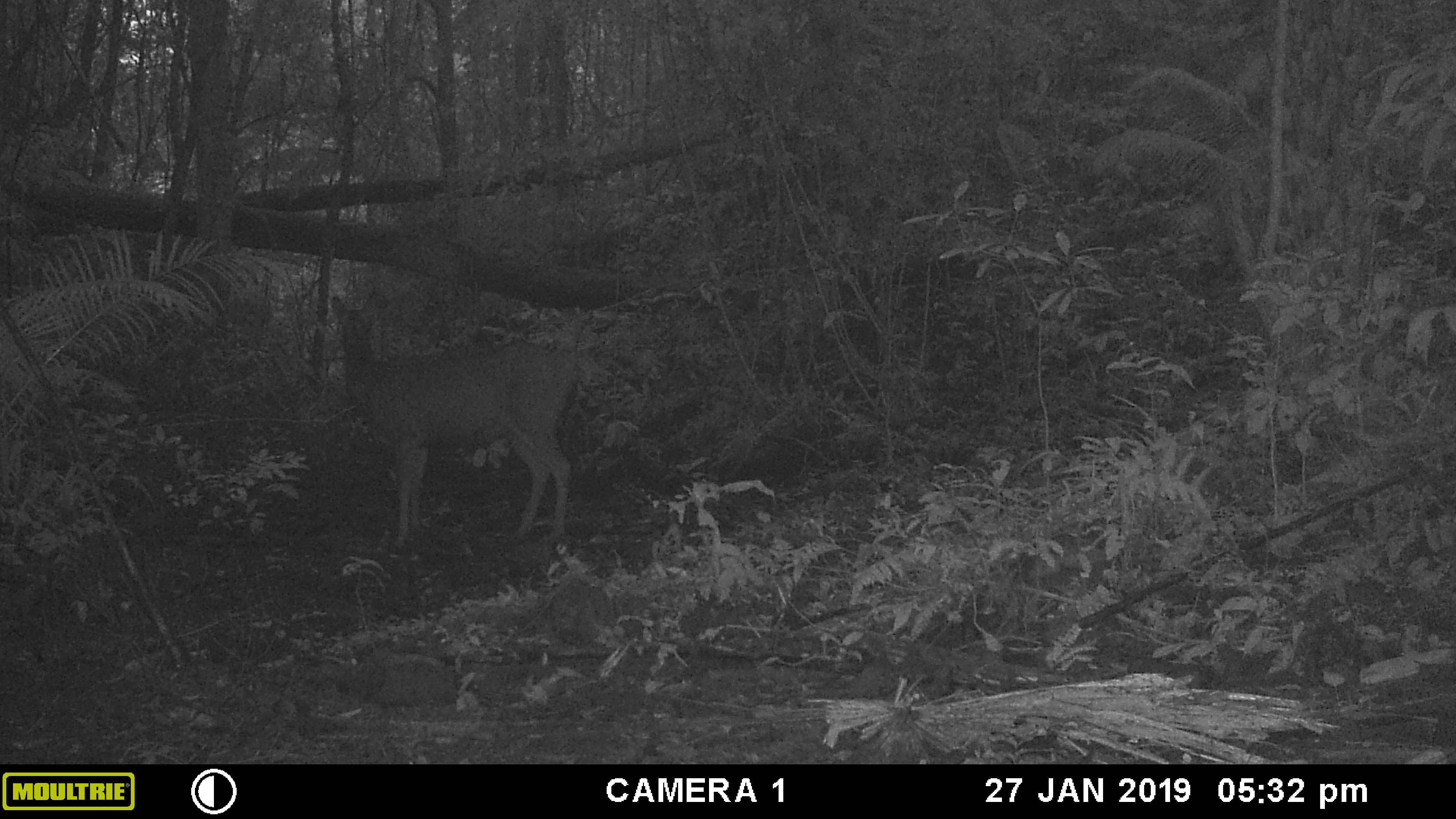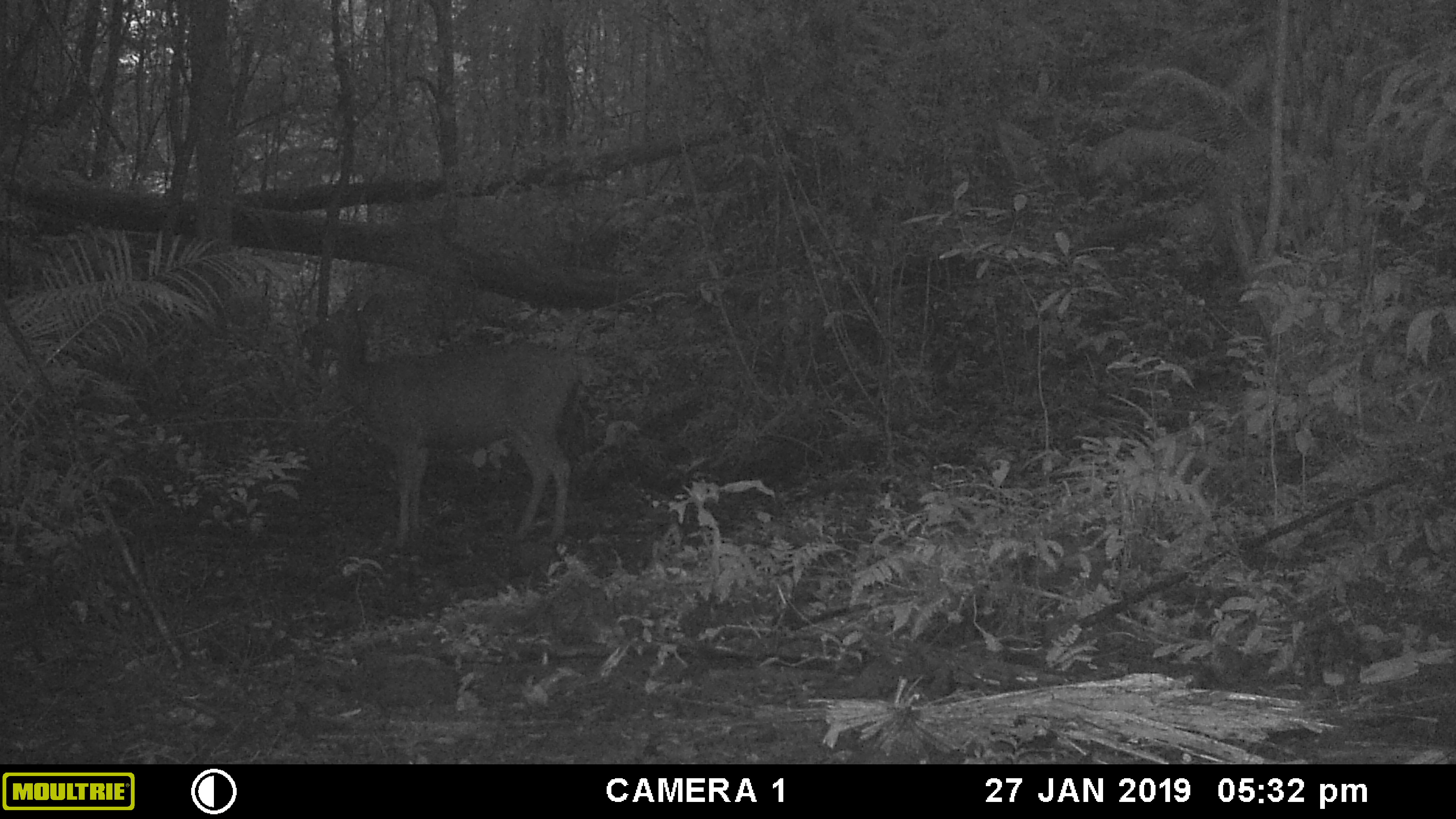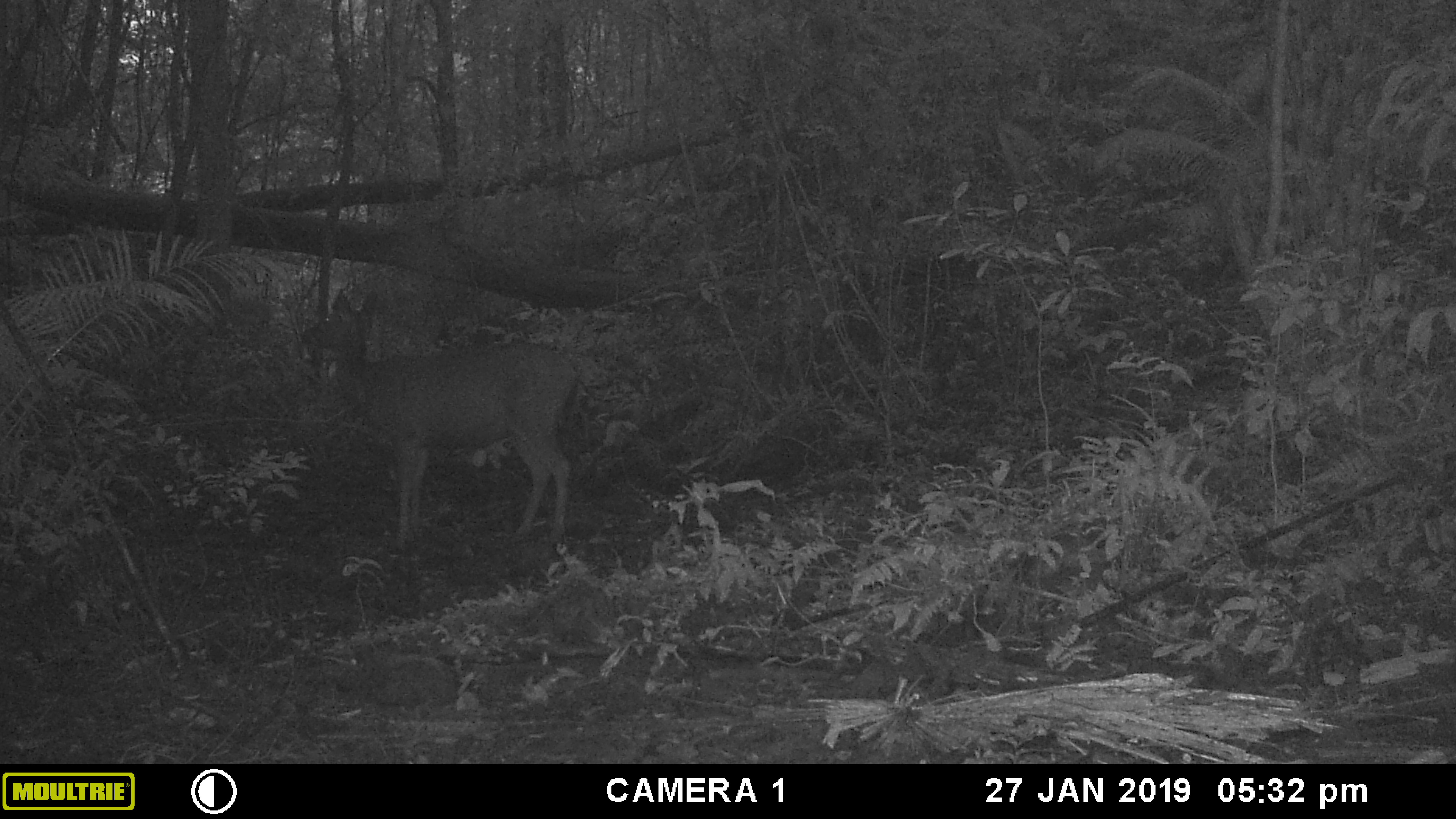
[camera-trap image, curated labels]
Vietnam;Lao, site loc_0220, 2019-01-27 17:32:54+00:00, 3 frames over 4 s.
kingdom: Animalia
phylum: Chordata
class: Mammalia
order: Artiodactyla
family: Cervidae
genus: Rusa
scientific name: Rusa unicolor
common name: sambar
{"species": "sambar (Rusa unicolor)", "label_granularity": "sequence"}